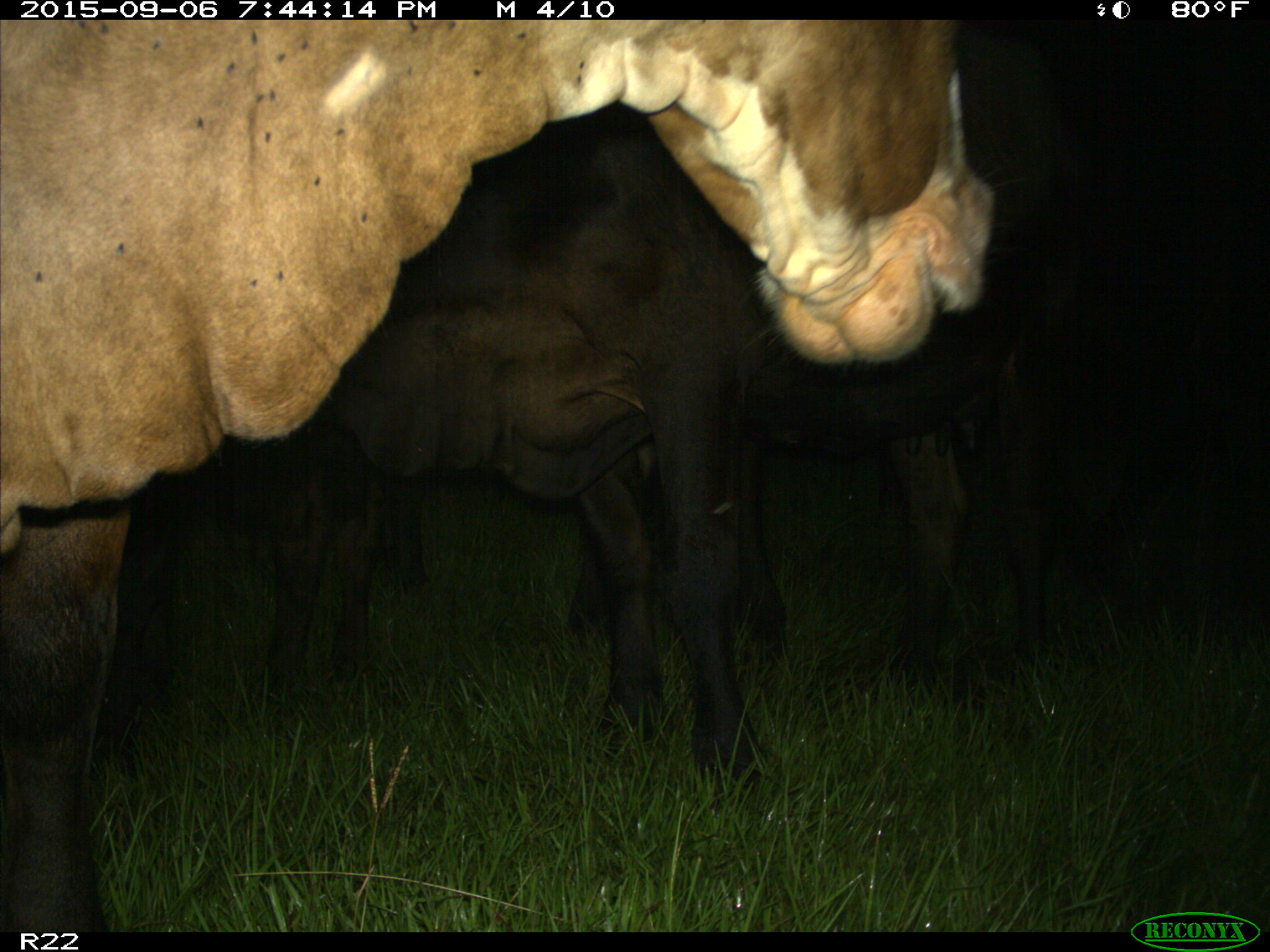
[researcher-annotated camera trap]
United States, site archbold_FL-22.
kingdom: Animalia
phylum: Chordata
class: Mammalia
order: Artiodactyla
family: Bovidae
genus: Bos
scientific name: Bos taurus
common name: domestic cow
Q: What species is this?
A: Bos taurus (domestic cow).